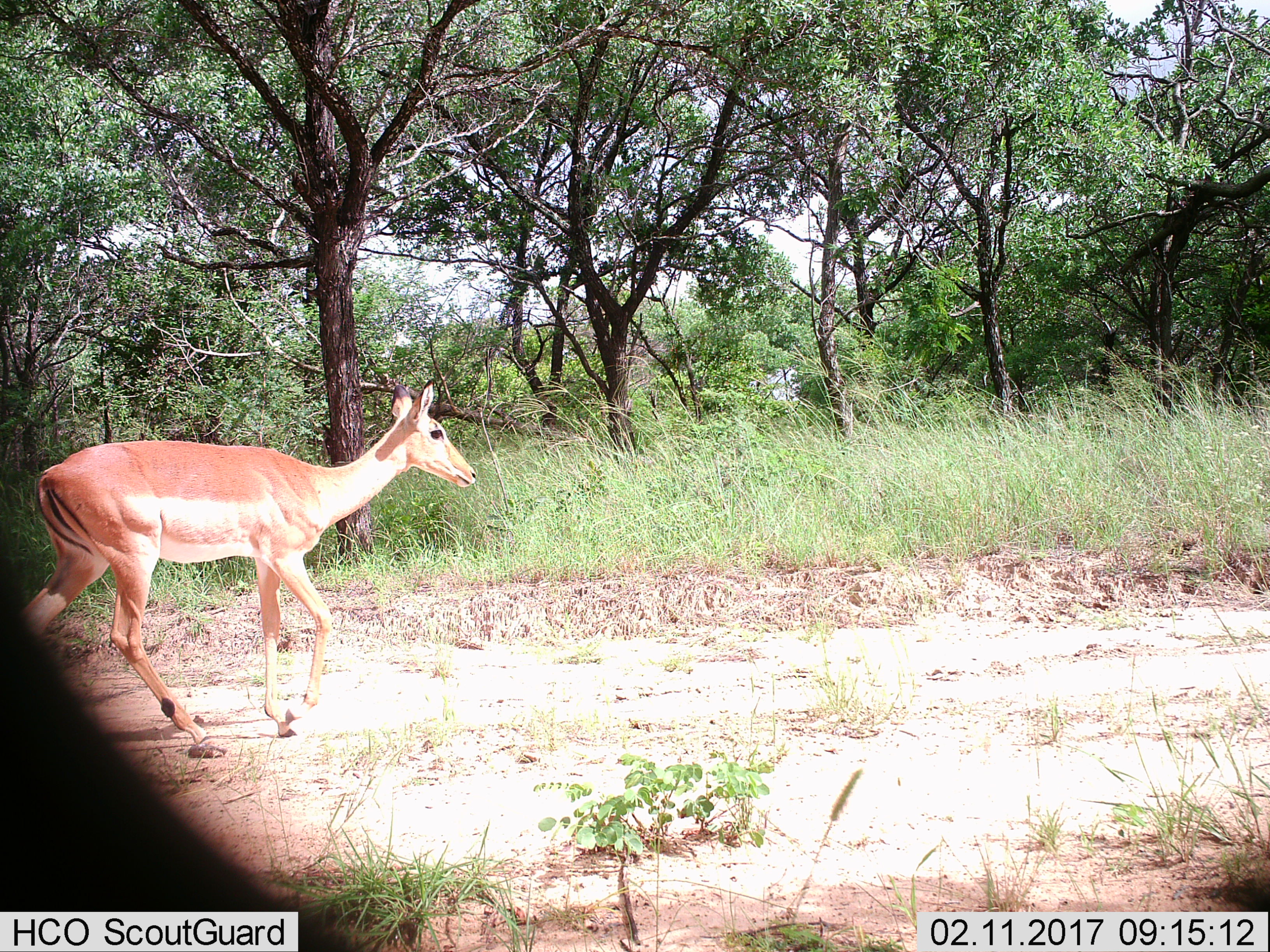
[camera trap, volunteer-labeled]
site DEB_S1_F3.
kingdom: Animalia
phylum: Chordata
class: Mammalia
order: Artiodactyla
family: Bovidae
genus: Aepyceros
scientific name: Aepyceros melampus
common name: impala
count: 1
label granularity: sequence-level